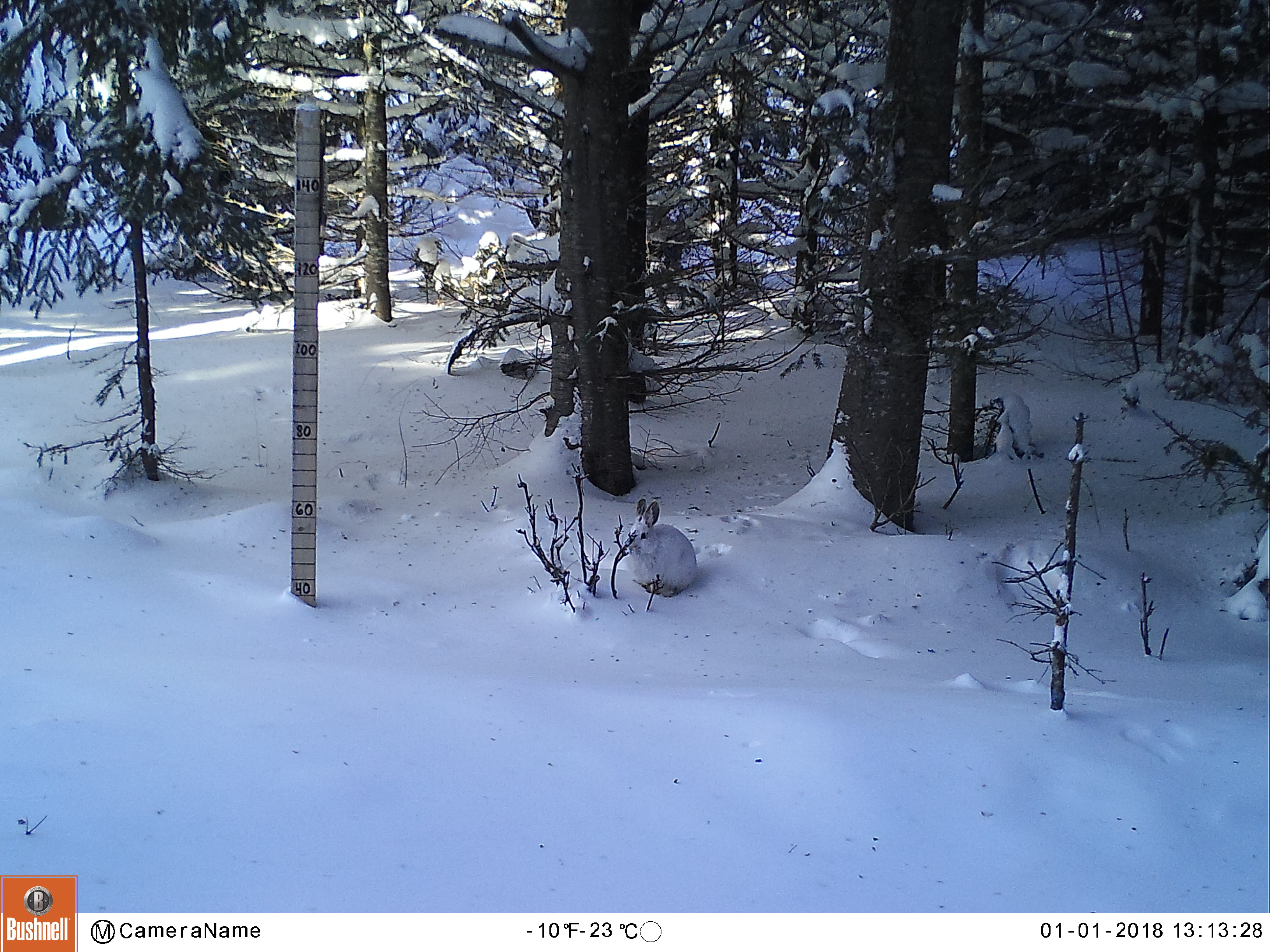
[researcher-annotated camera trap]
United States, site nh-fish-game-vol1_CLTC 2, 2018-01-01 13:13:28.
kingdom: Animalia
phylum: Chordata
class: Mammalia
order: Lagomorpha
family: Leporidae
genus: Lepus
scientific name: Lepus americanus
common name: snowshoe hare